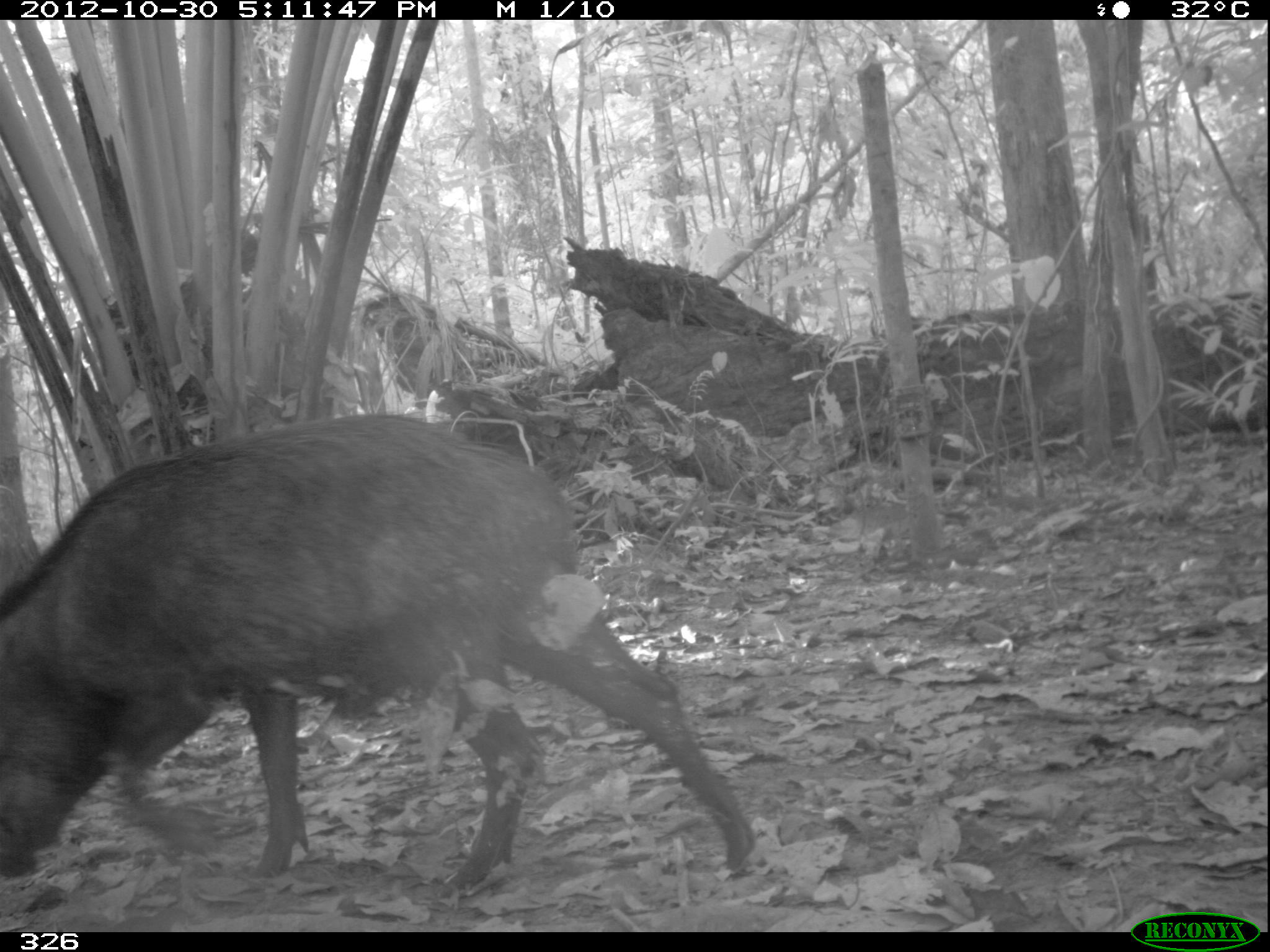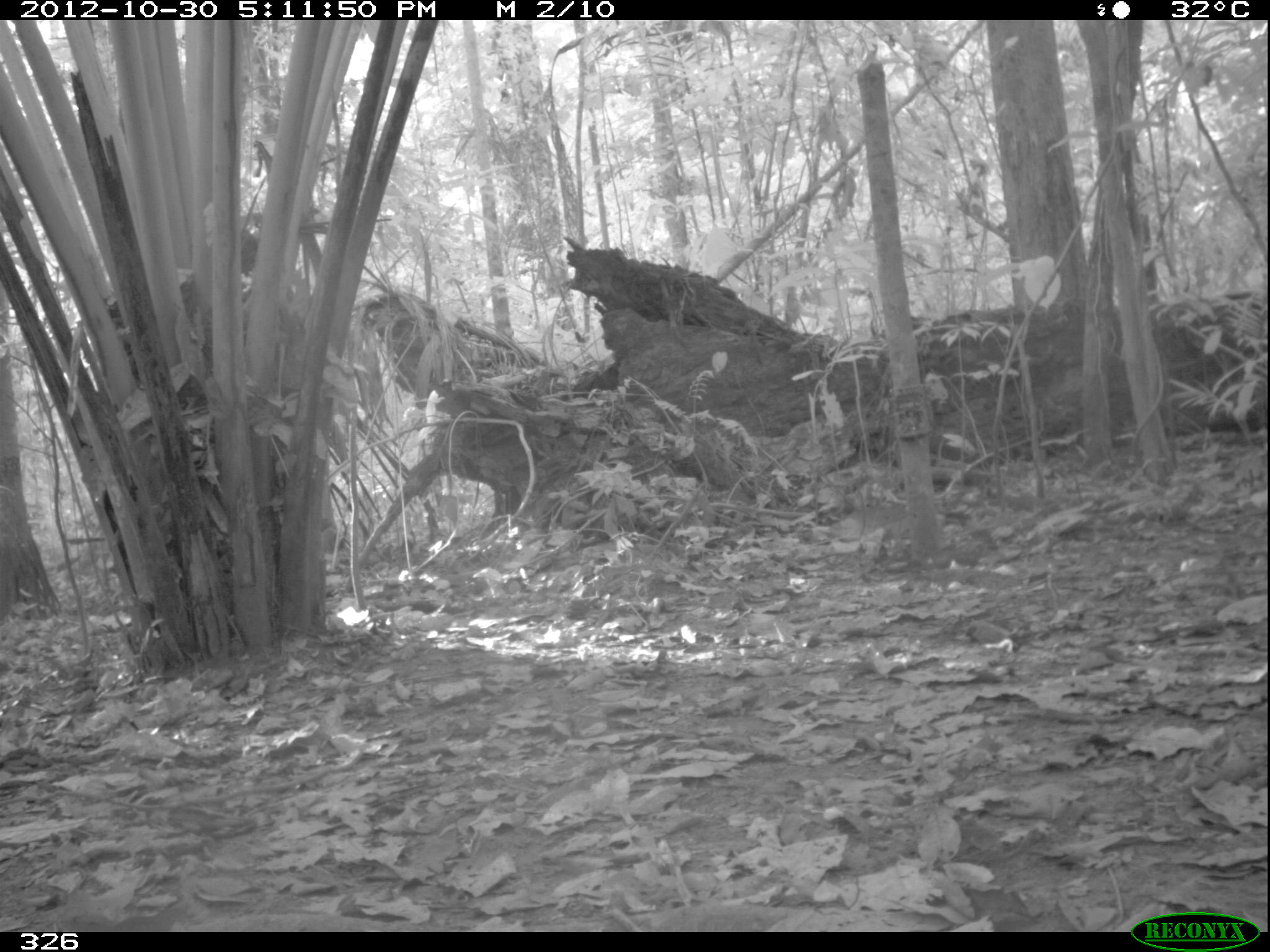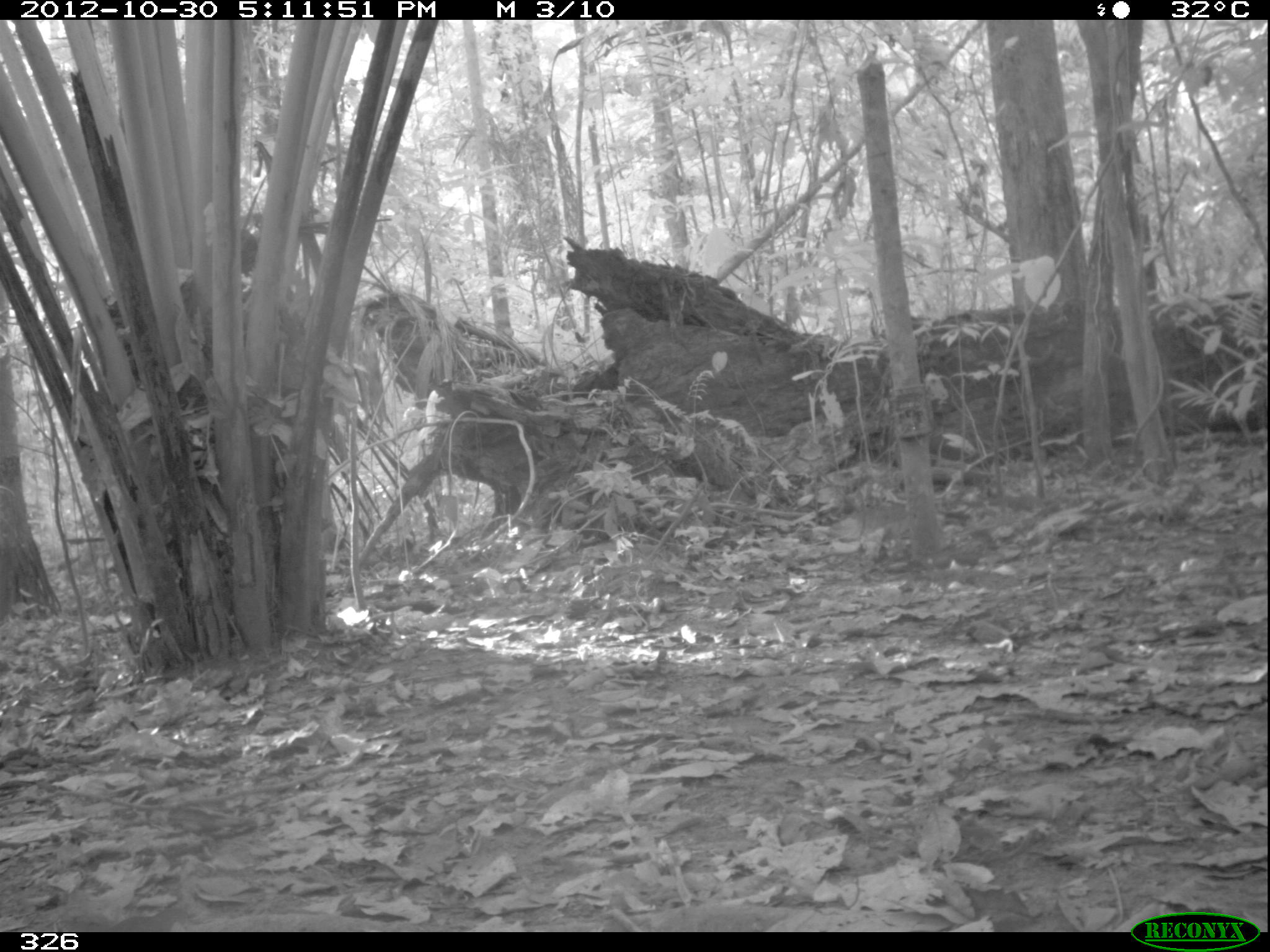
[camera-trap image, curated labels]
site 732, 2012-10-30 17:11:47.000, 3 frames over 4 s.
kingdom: Animalia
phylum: Chordata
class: Mammalia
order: Artiodactyla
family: Tayassuidae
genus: Tayassu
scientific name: Tayassu pecari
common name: white-lipped peccary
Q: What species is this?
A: Tayassu pecari (white-lipped peccary).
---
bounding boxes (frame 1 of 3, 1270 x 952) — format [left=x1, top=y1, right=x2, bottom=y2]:
tayassu pecari: [left=0, top=414, right=755, bottom=896]